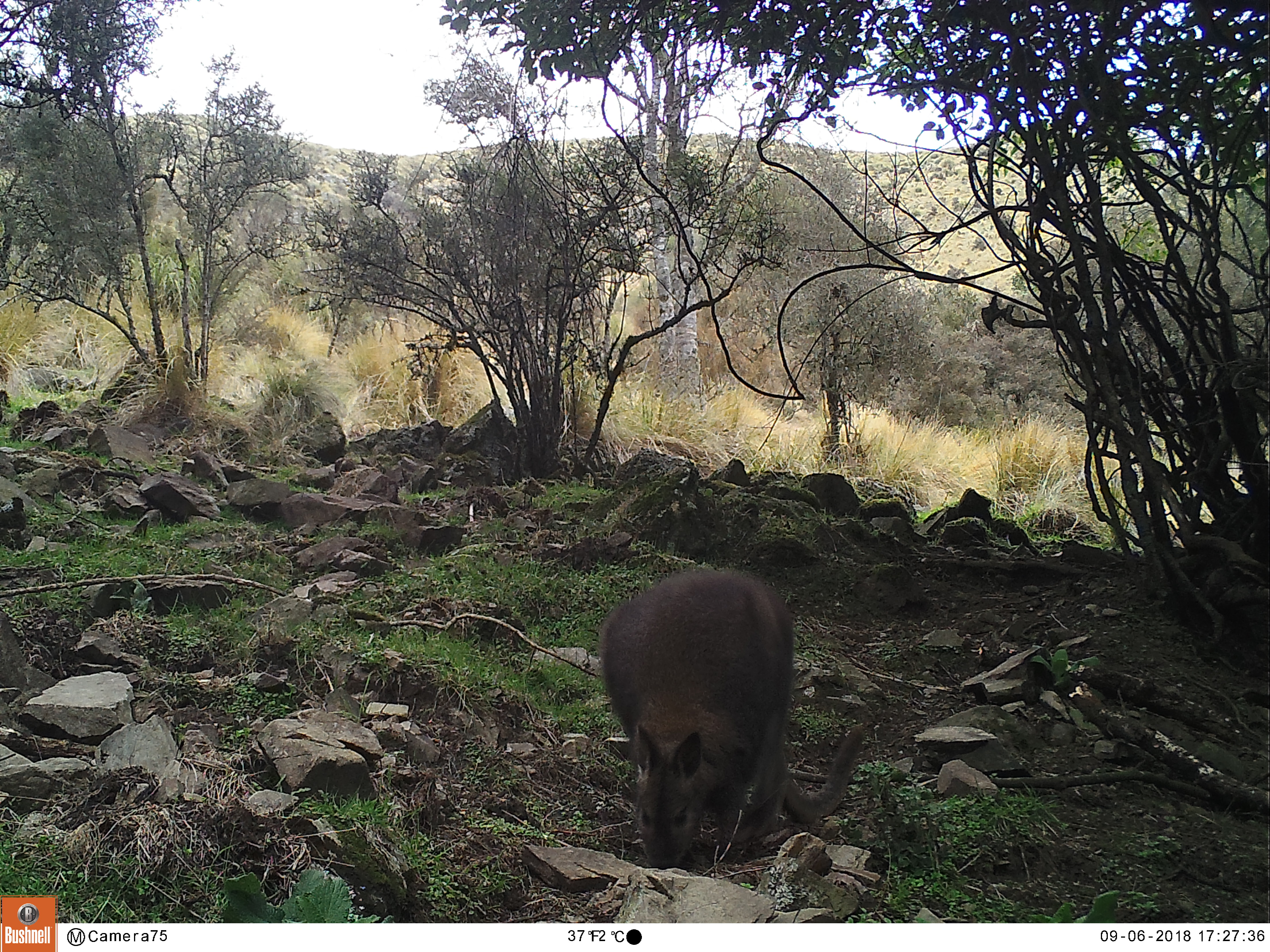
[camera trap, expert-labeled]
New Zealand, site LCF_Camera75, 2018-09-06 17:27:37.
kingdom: Animalia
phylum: Chordata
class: Mammalia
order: Diprotodontia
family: Macropodidae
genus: Notamacropus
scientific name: Notamacropus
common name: wallaby